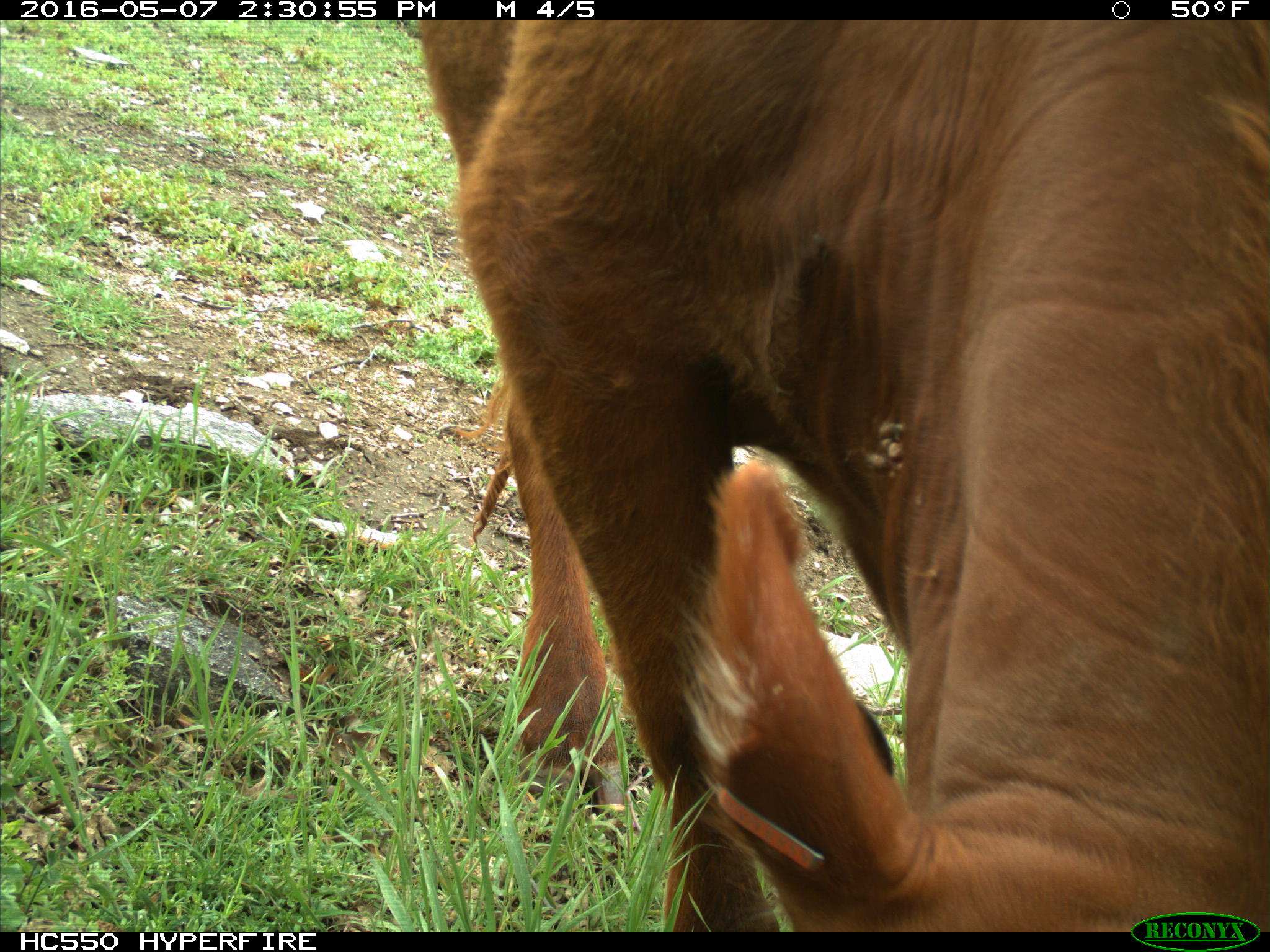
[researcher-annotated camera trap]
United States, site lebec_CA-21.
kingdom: Animalia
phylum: Chordata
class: Mammalia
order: Artiodactyla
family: Bovidae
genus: Bos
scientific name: Bos taurus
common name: domestic cow